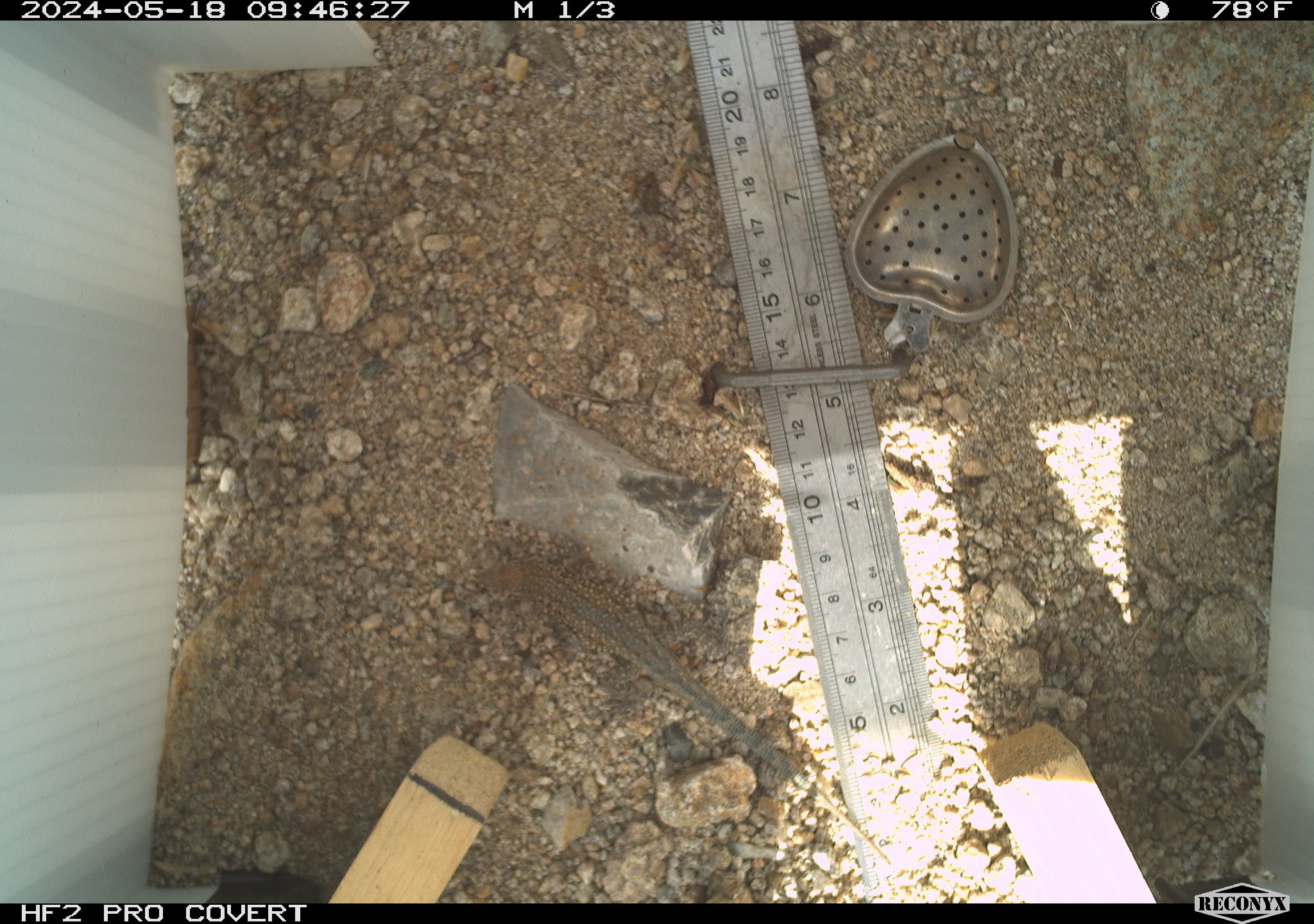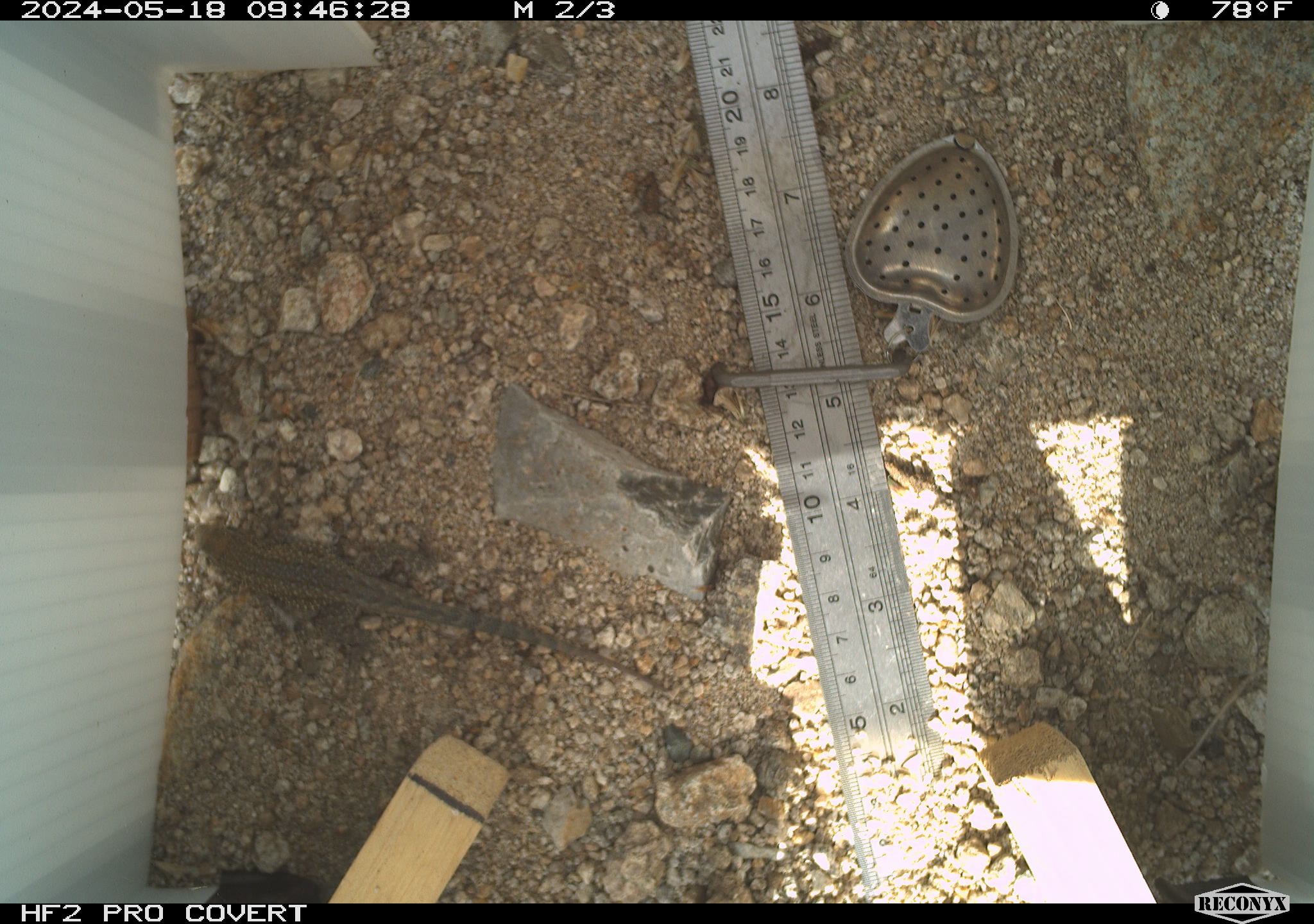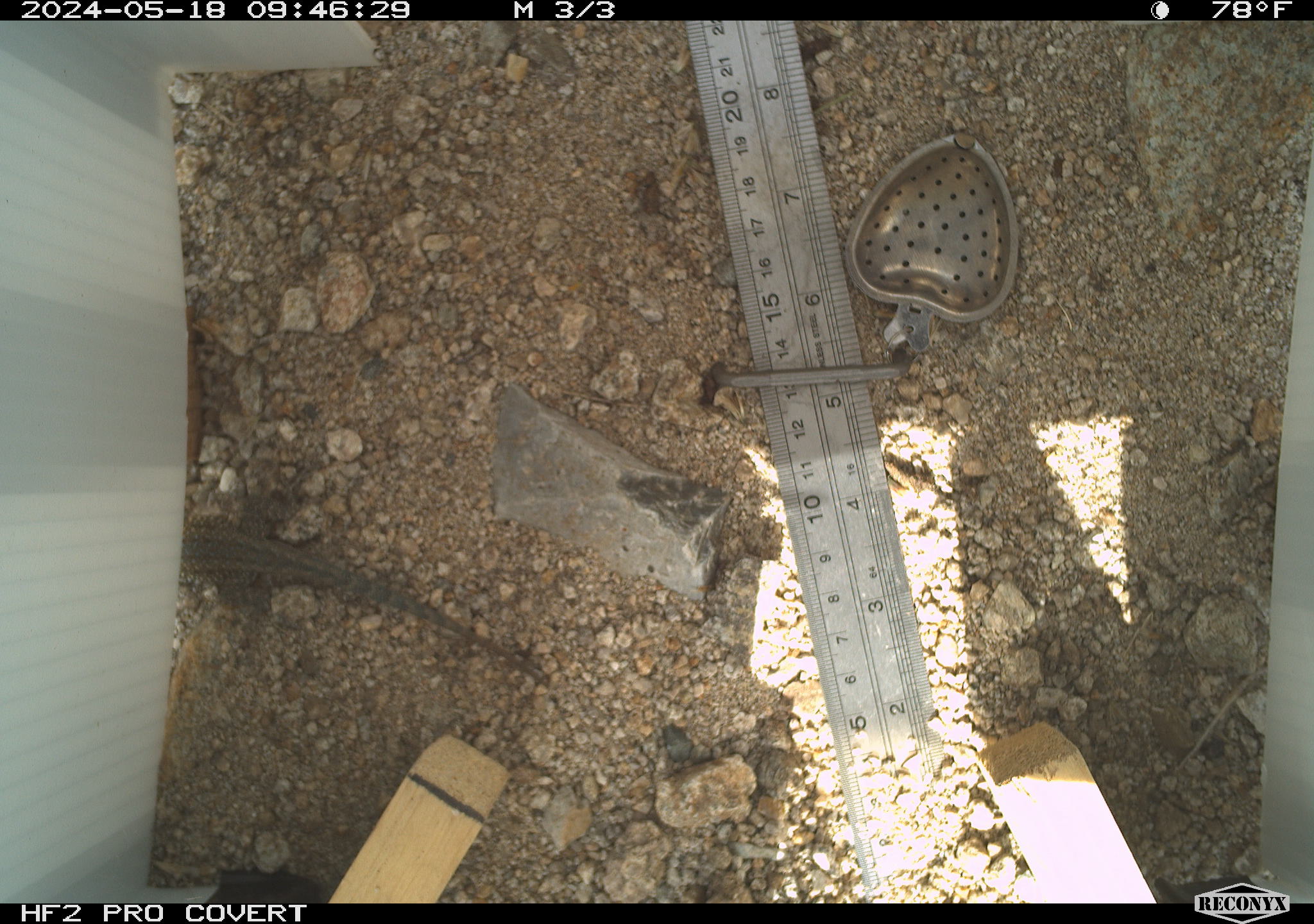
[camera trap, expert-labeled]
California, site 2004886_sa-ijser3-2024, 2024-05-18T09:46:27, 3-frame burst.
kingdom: Animalia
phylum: Chordata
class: Reptilia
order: Squamata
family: Phrynosomatidae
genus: Uta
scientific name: Uta stansburiana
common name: common side-blotched lizard